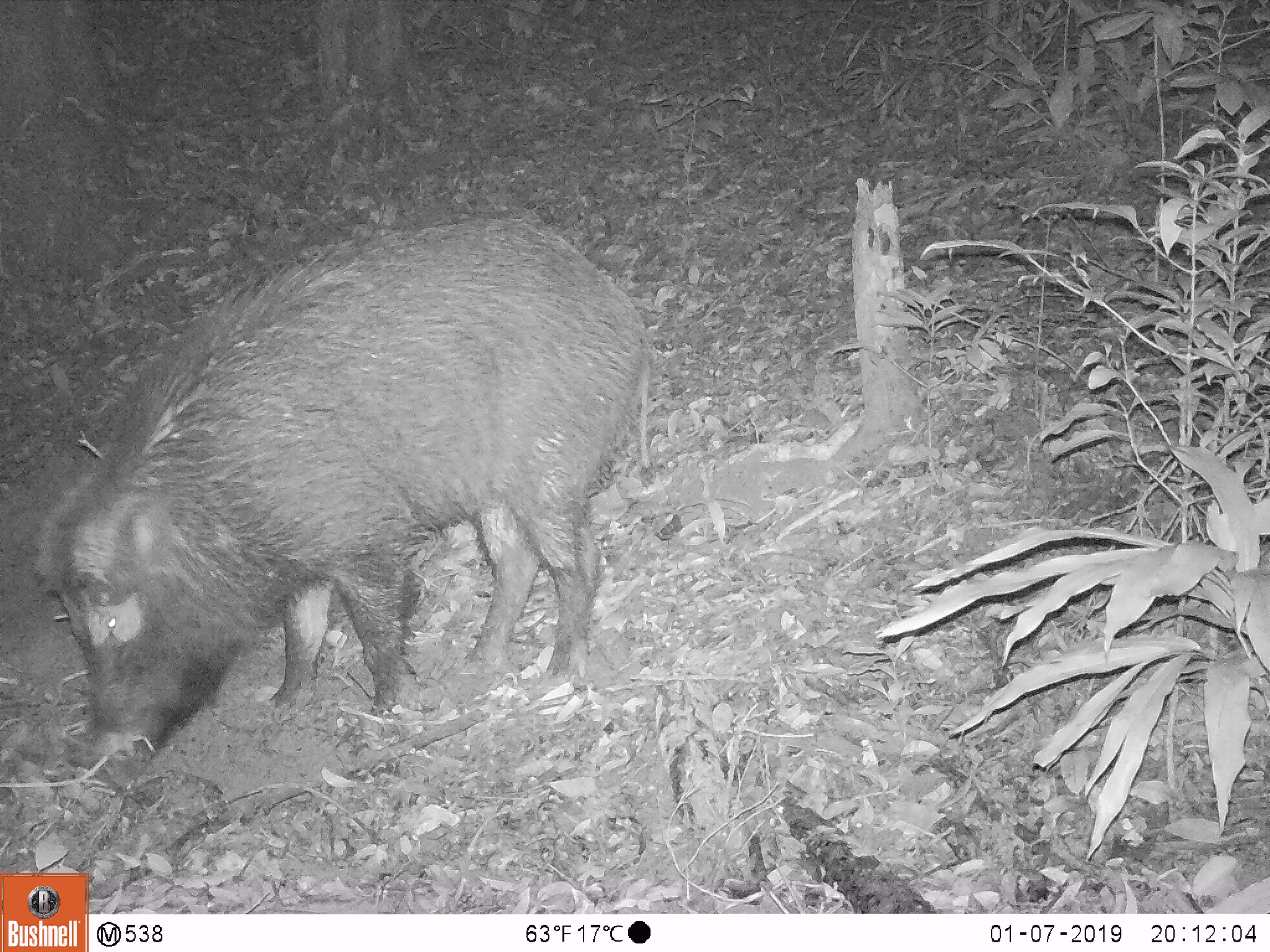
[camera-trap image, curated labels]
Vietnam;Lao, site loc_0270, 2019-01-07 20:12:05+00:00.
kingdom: Animalia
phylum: Chordata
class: Mammalia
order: Artiodactyla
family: Suidae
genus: Sus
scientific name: Sus scrofa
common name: eurasian wild pig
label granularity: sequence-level